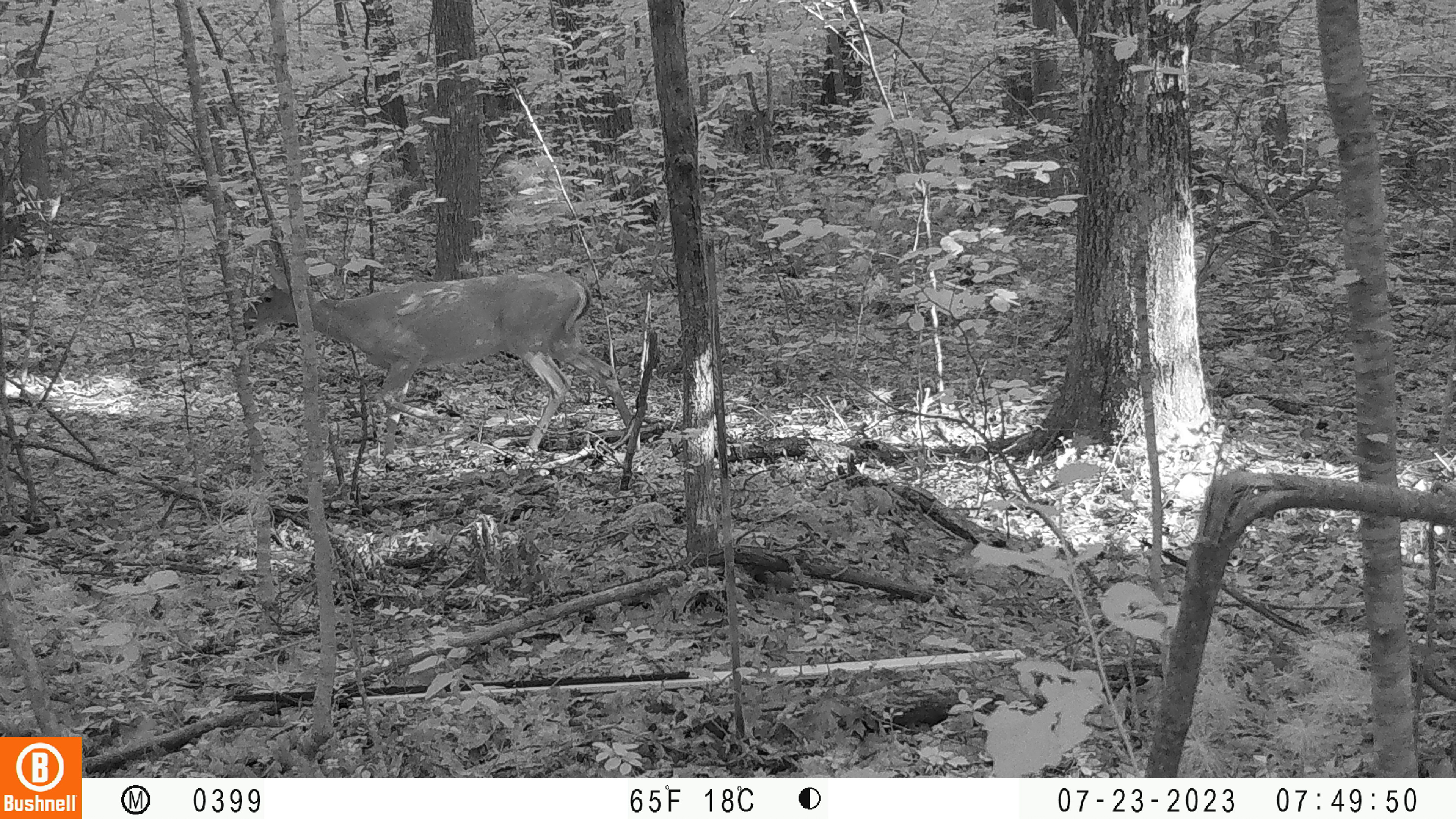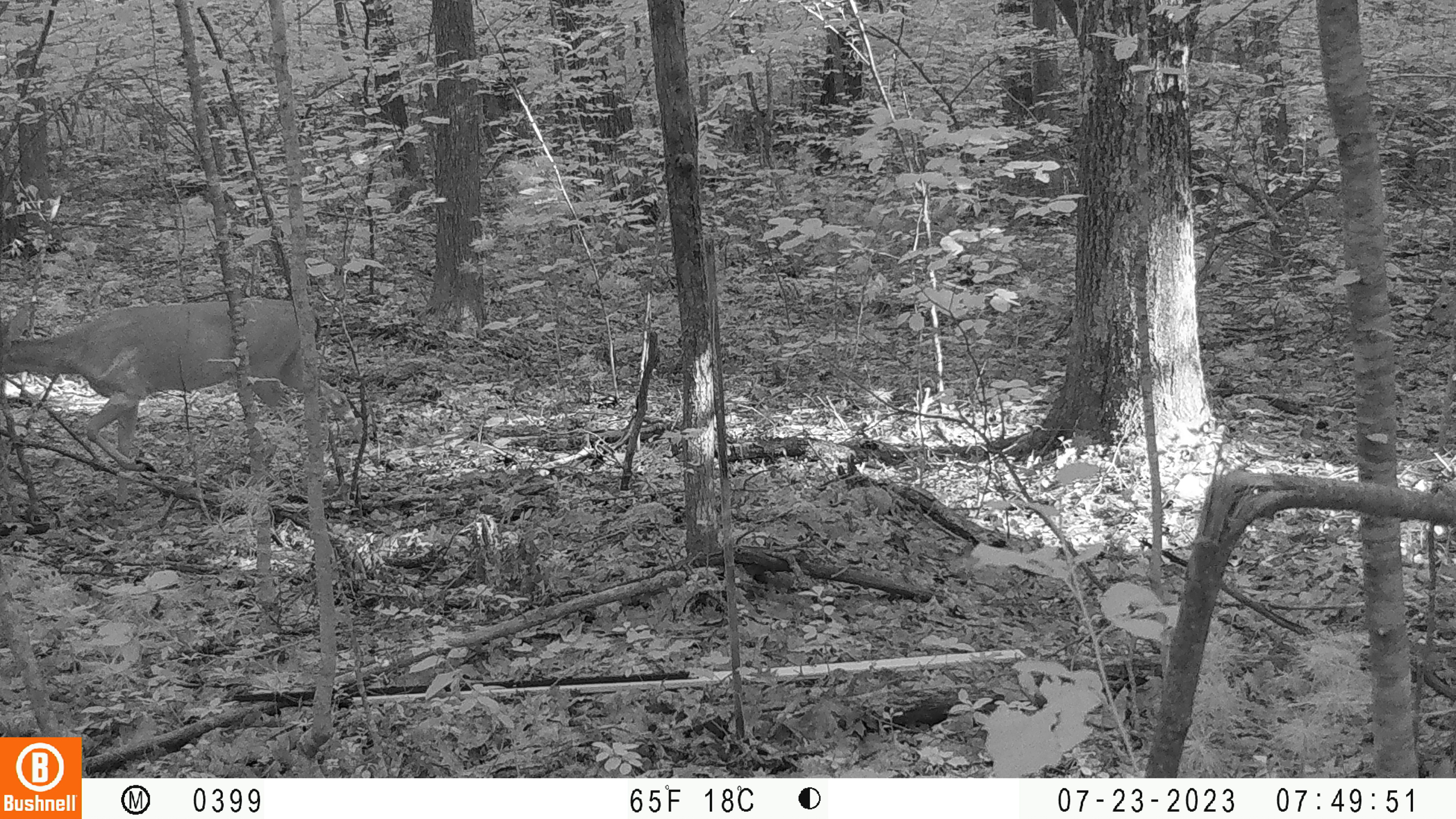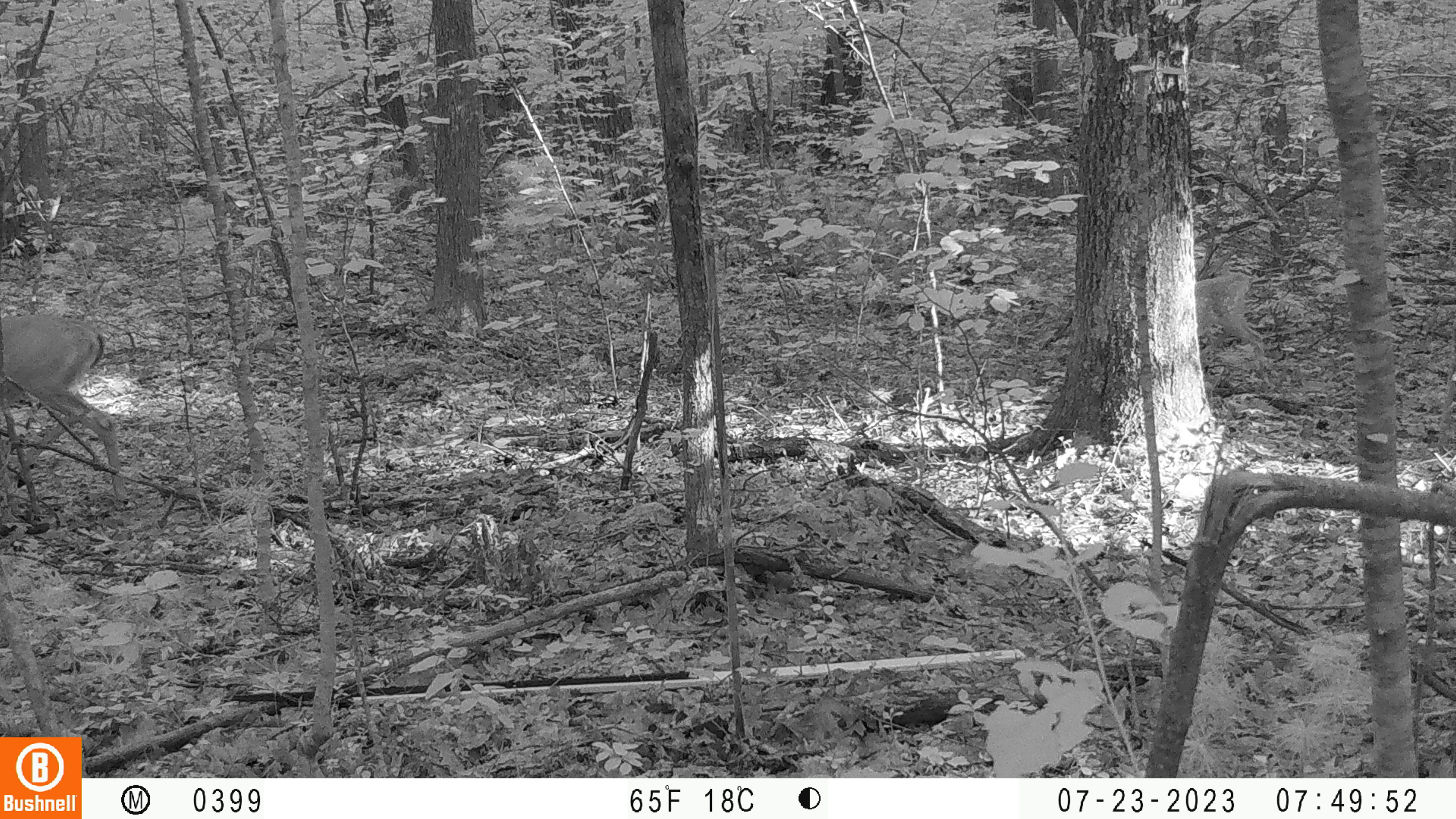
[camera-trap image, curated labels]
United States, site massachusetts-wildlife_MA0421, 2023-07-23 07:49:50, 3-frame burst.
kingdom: Animalia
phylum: Chordata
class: Mammalia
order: Artiodactyla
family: Cervidae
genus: Odocoileus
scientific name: Odocoileus virginianus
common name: white-tailed deer